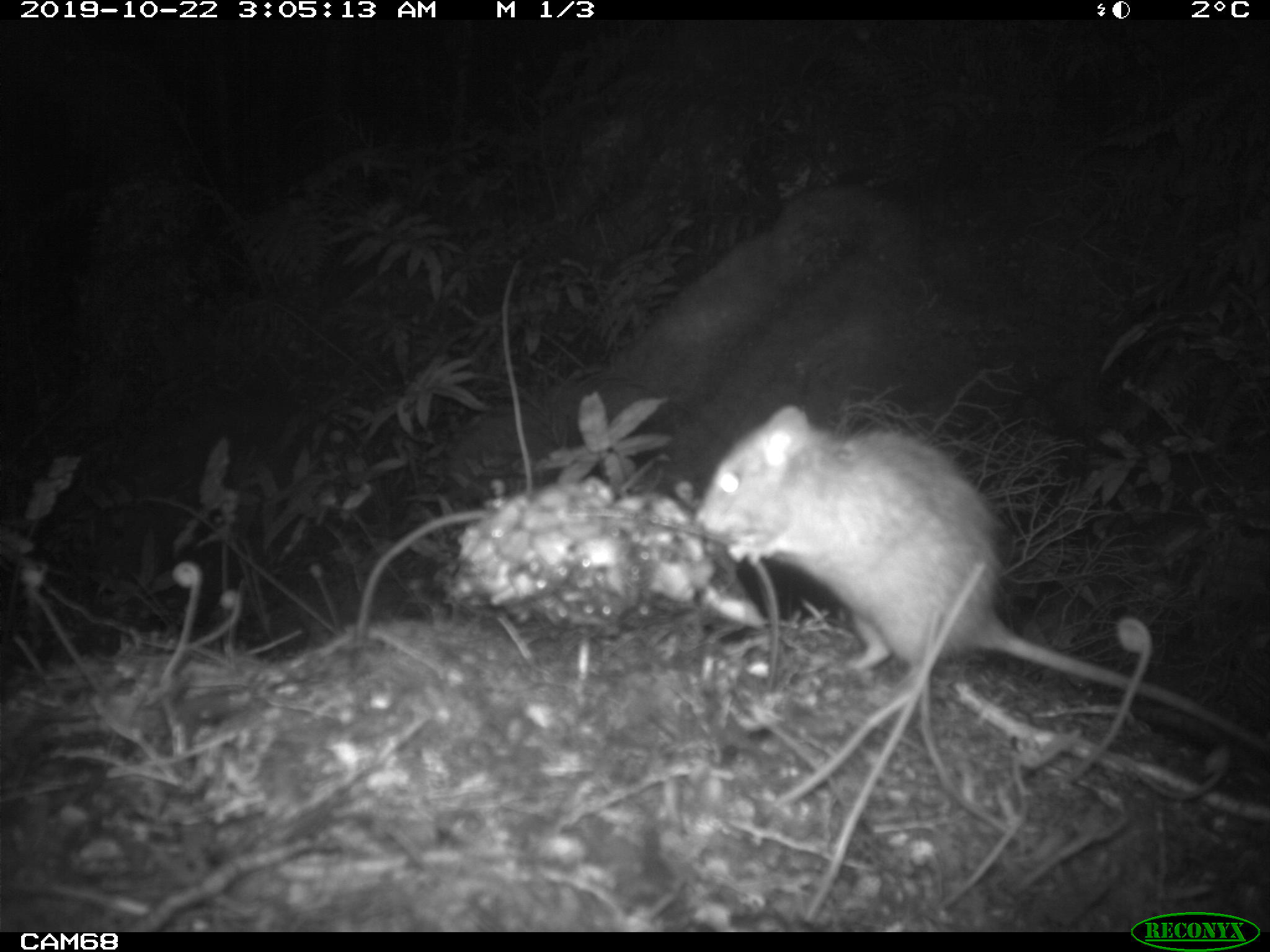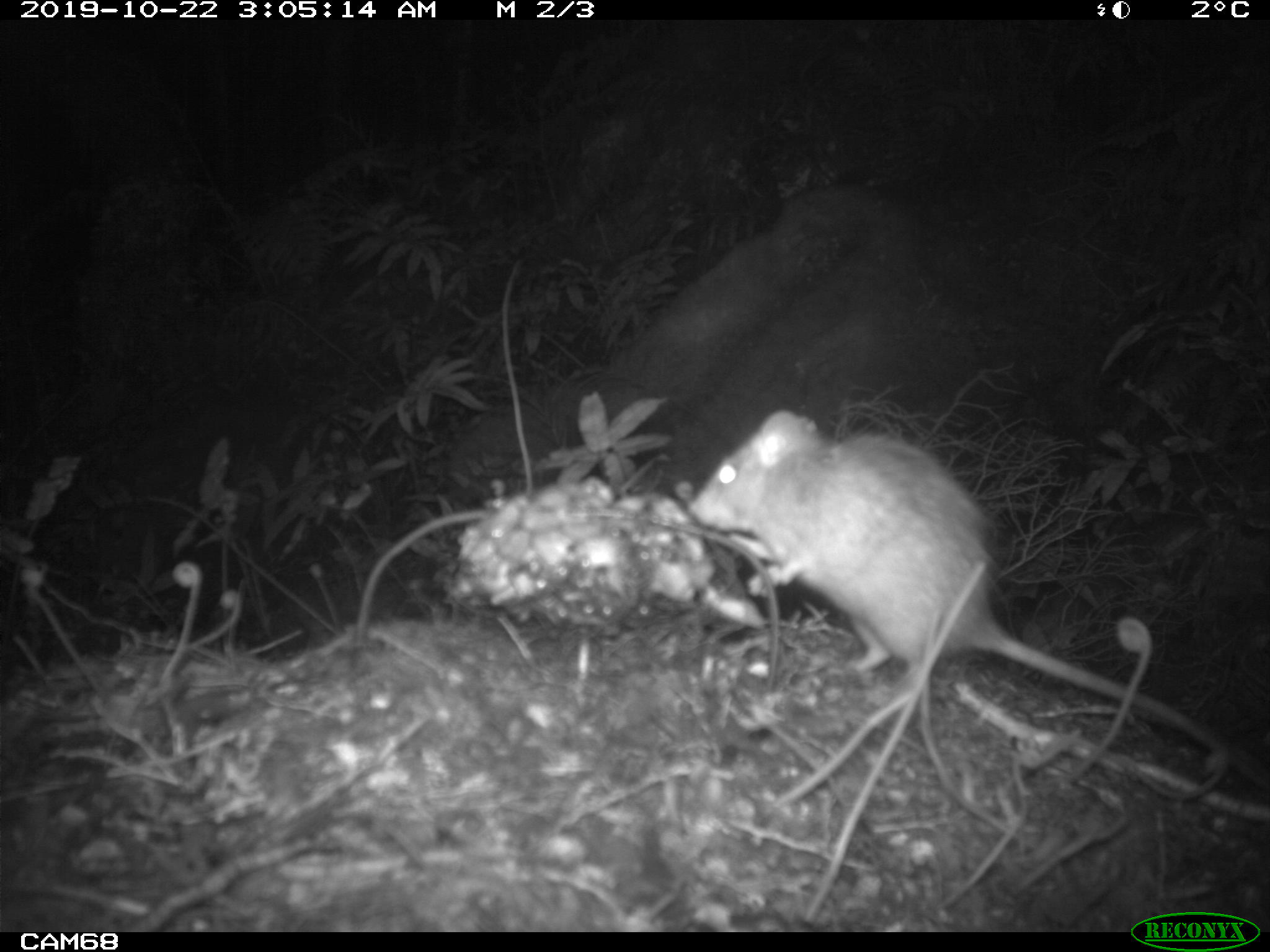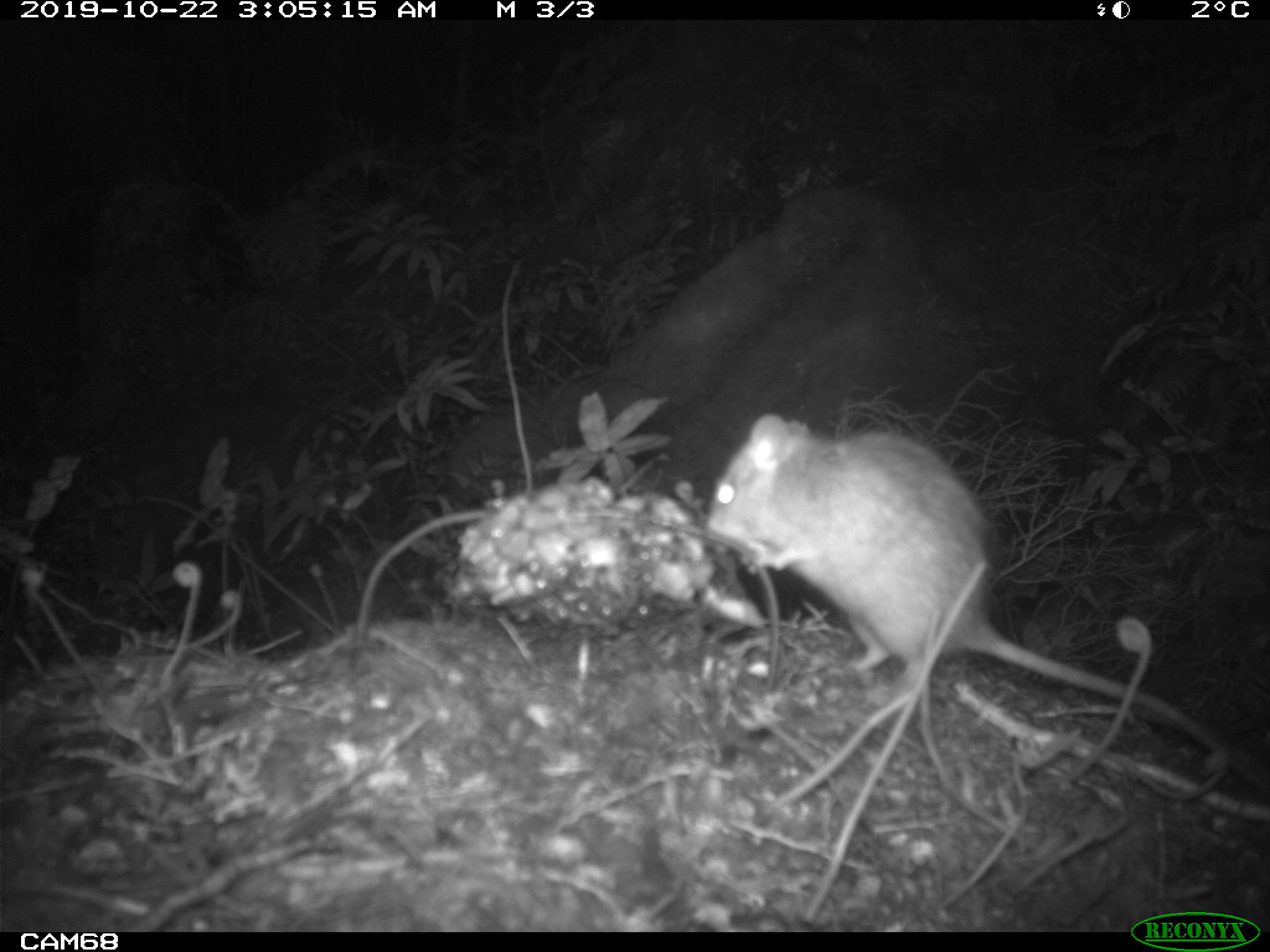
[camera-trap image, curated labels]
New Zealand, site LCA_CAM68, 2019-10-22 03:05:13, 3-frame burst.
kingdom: Animalia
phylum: Chordata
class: Mammalia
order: Rodentia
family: Muridae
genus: Rattus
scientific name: Rattus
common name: rat